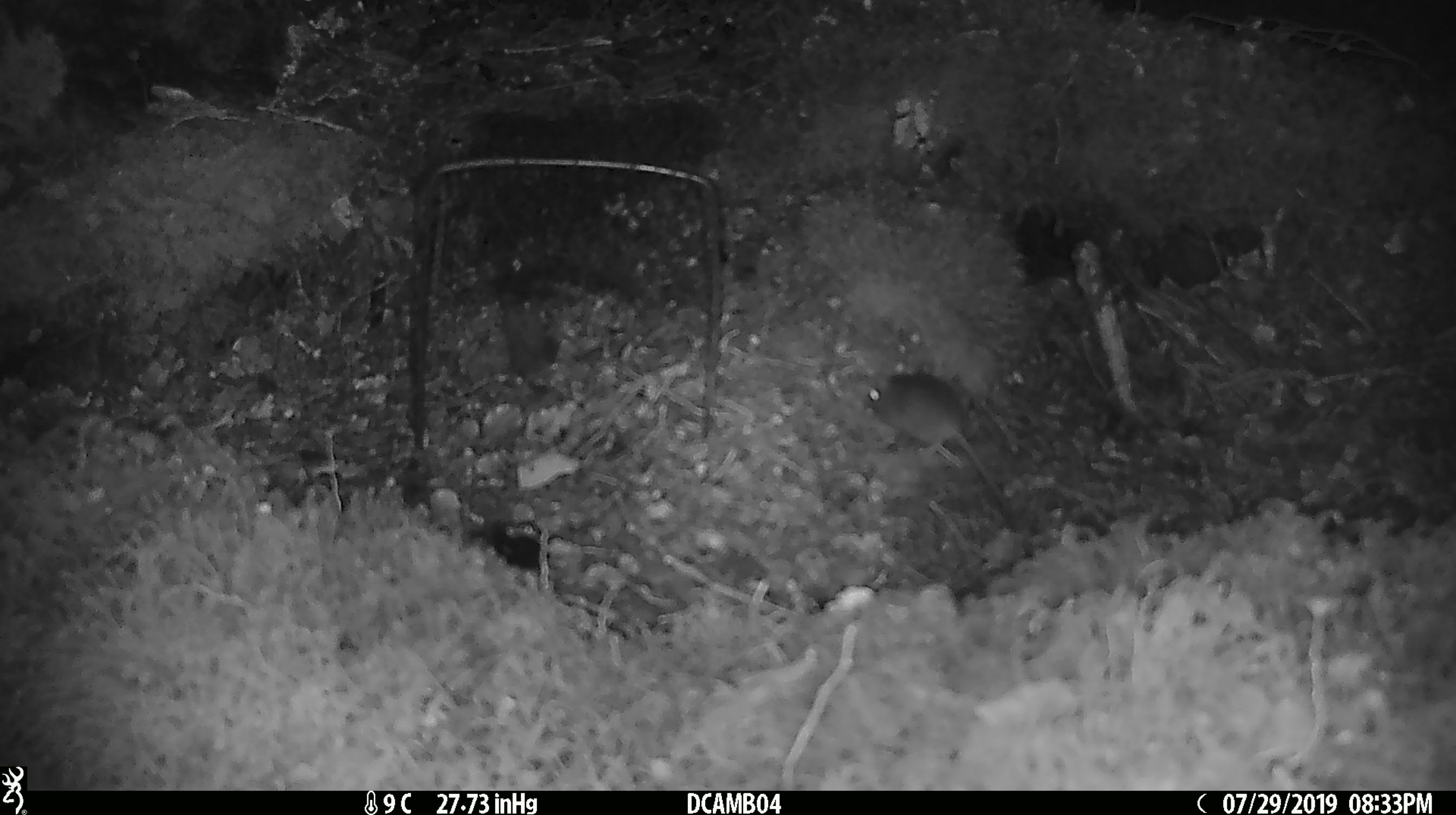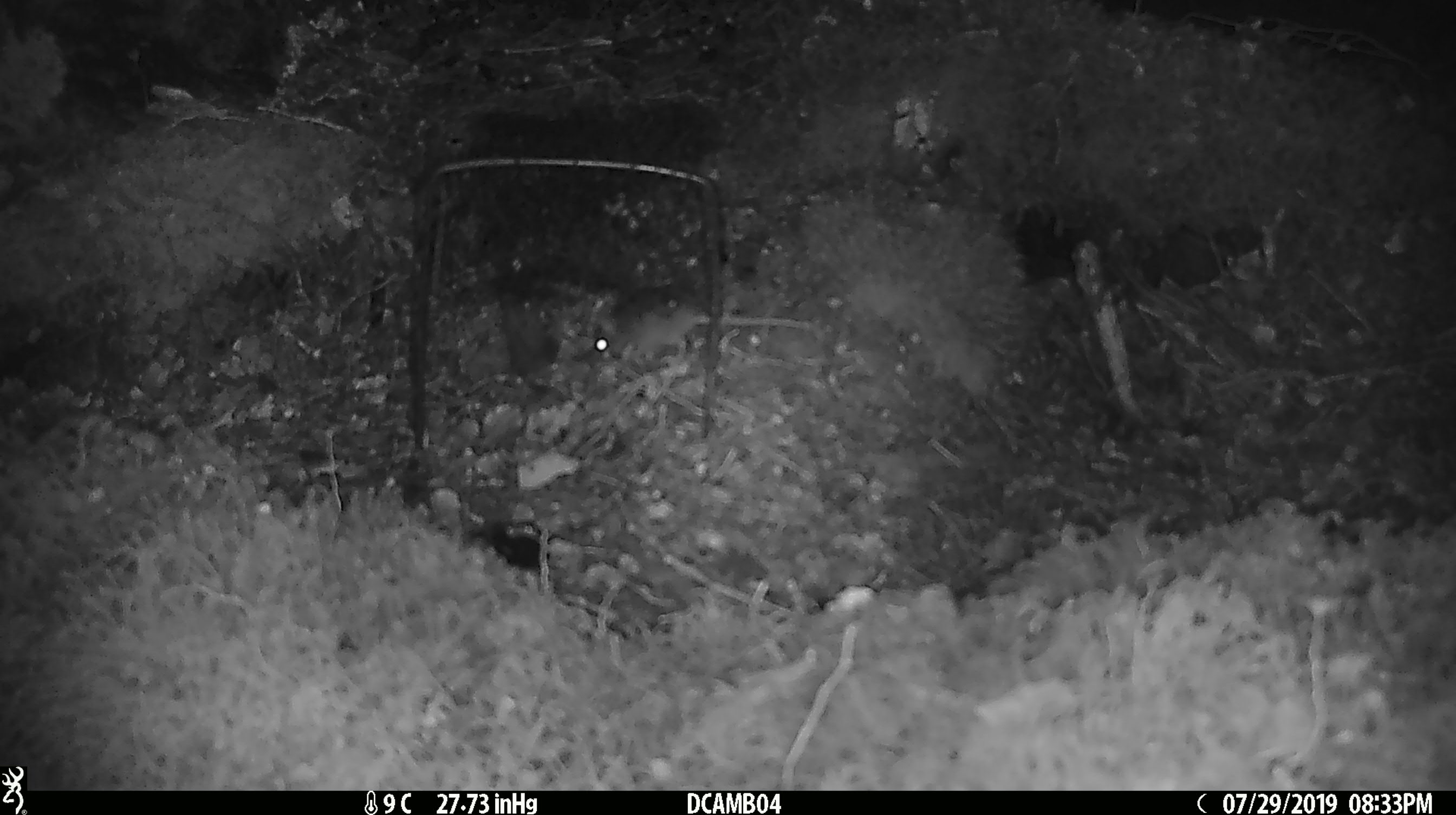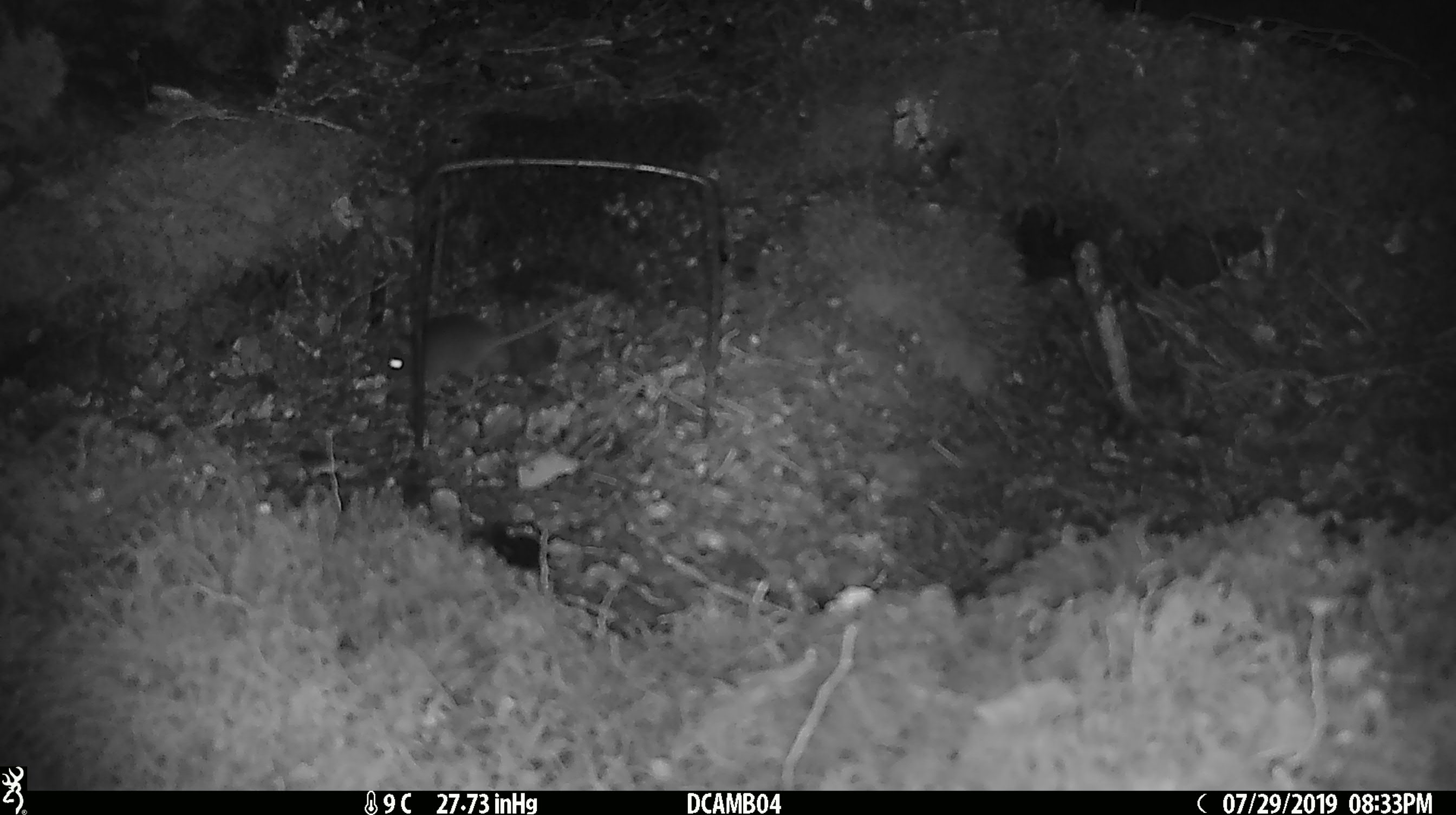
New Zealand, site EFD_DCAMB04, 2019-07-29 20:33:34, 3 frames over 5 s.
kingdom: Animalia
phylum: Chordata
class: Mammalia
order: Rodentia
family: Muridae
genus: Mus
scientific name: Mus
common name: mouse